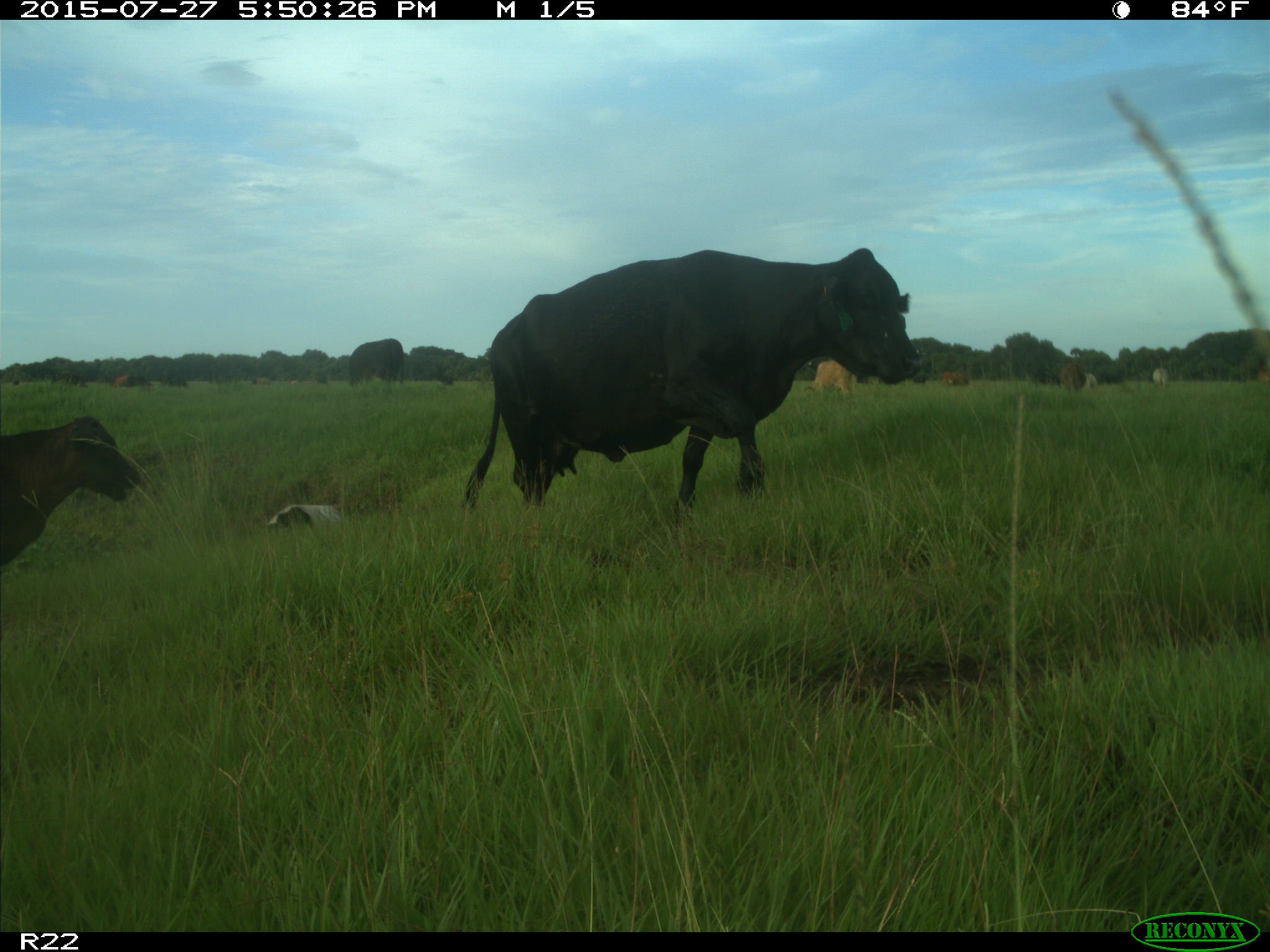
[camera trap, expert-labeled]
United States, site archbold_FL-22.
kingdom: Animalia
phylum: Chordata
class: Mammalia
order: Artiodactyla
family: Bovidae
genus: Bos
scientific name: Bos taurus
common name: domestic cow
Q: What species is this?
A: Bos taurus (domestic cow).